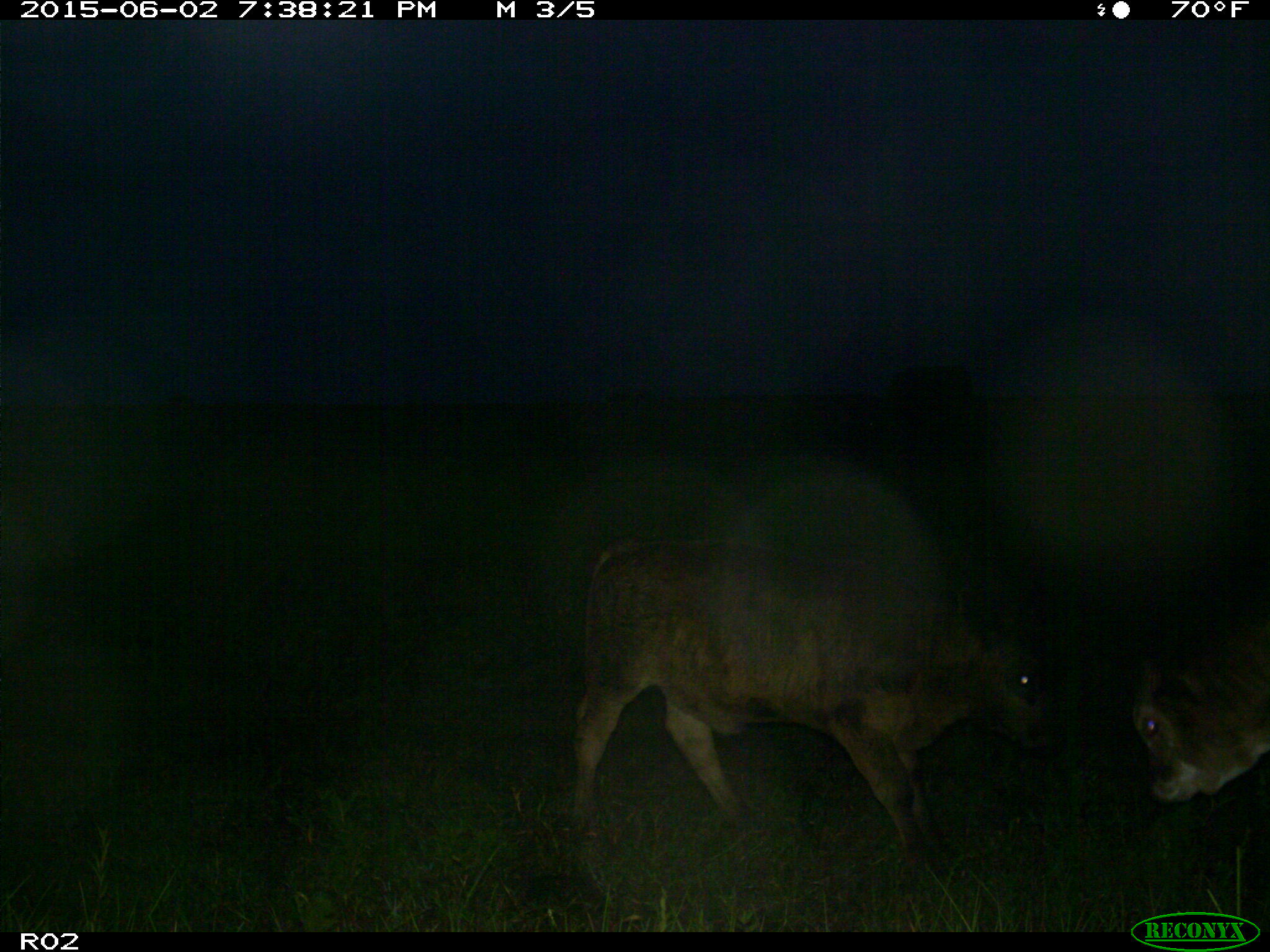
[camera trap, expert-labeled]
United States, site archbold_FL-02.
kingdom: Animalia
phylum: Chordata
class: Mammalia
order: Artiodactyla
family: Bovidae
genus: Bos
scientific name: Bos taurus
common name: domestic cow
Bos taurus (domestic cow).